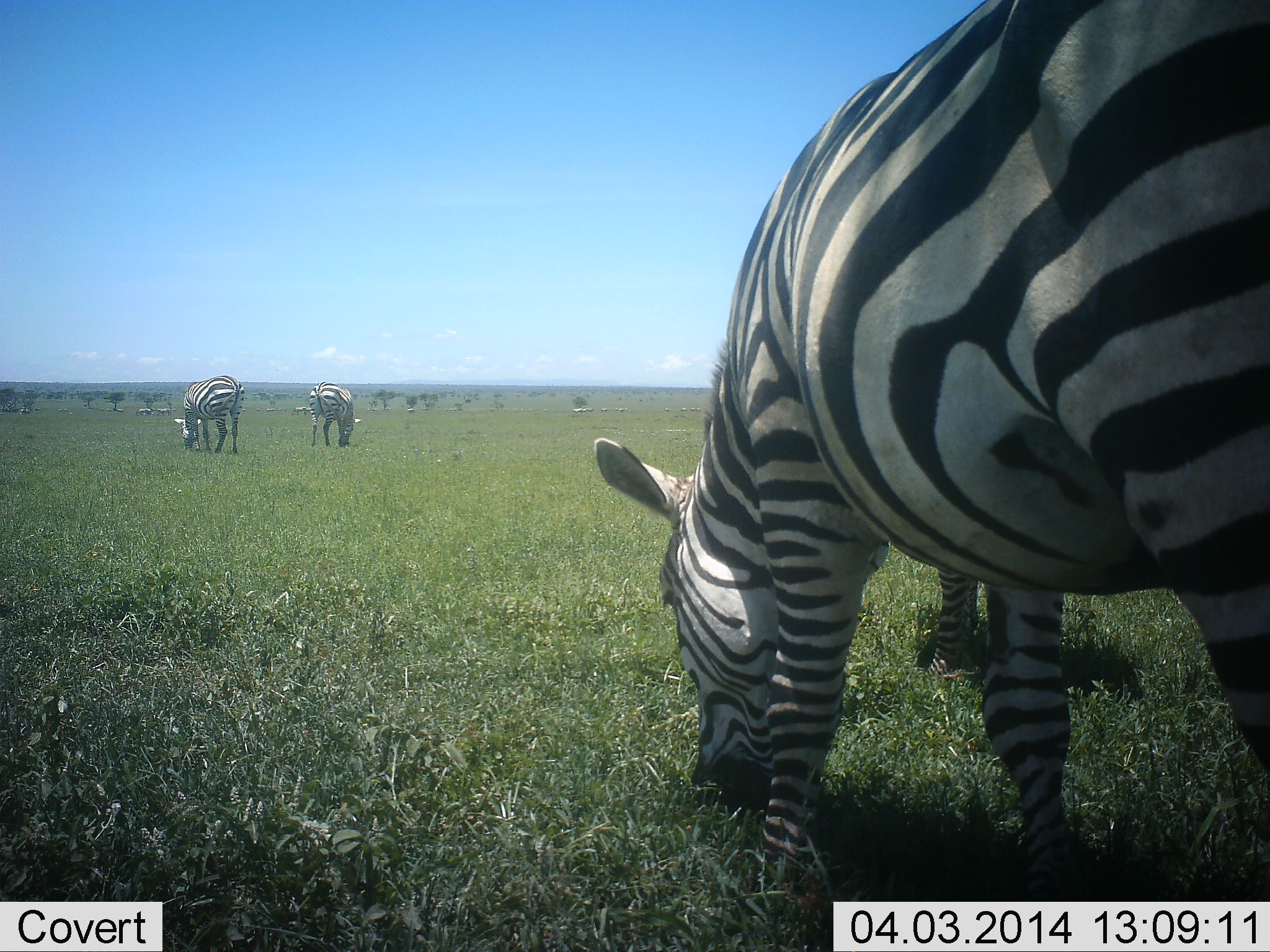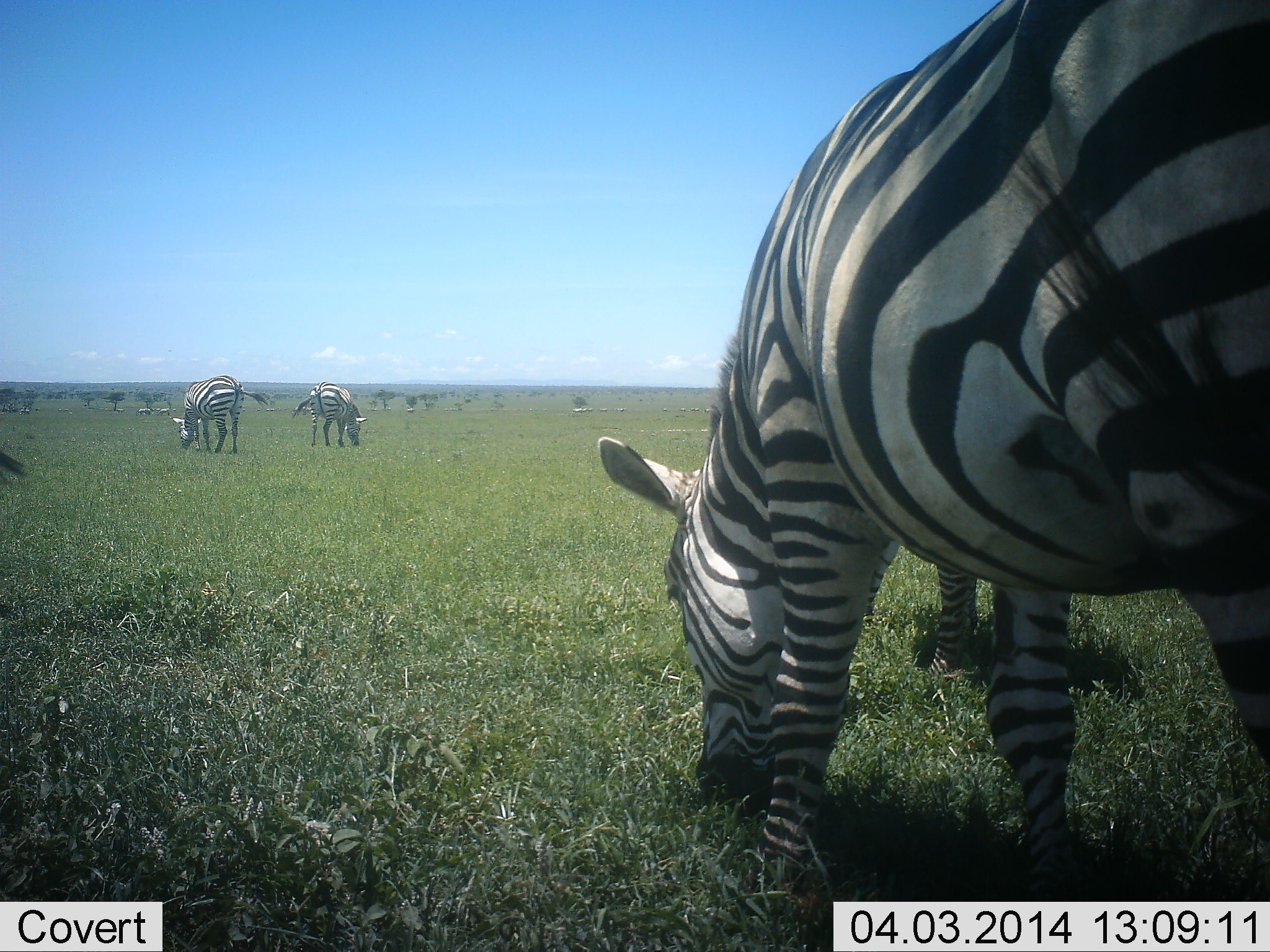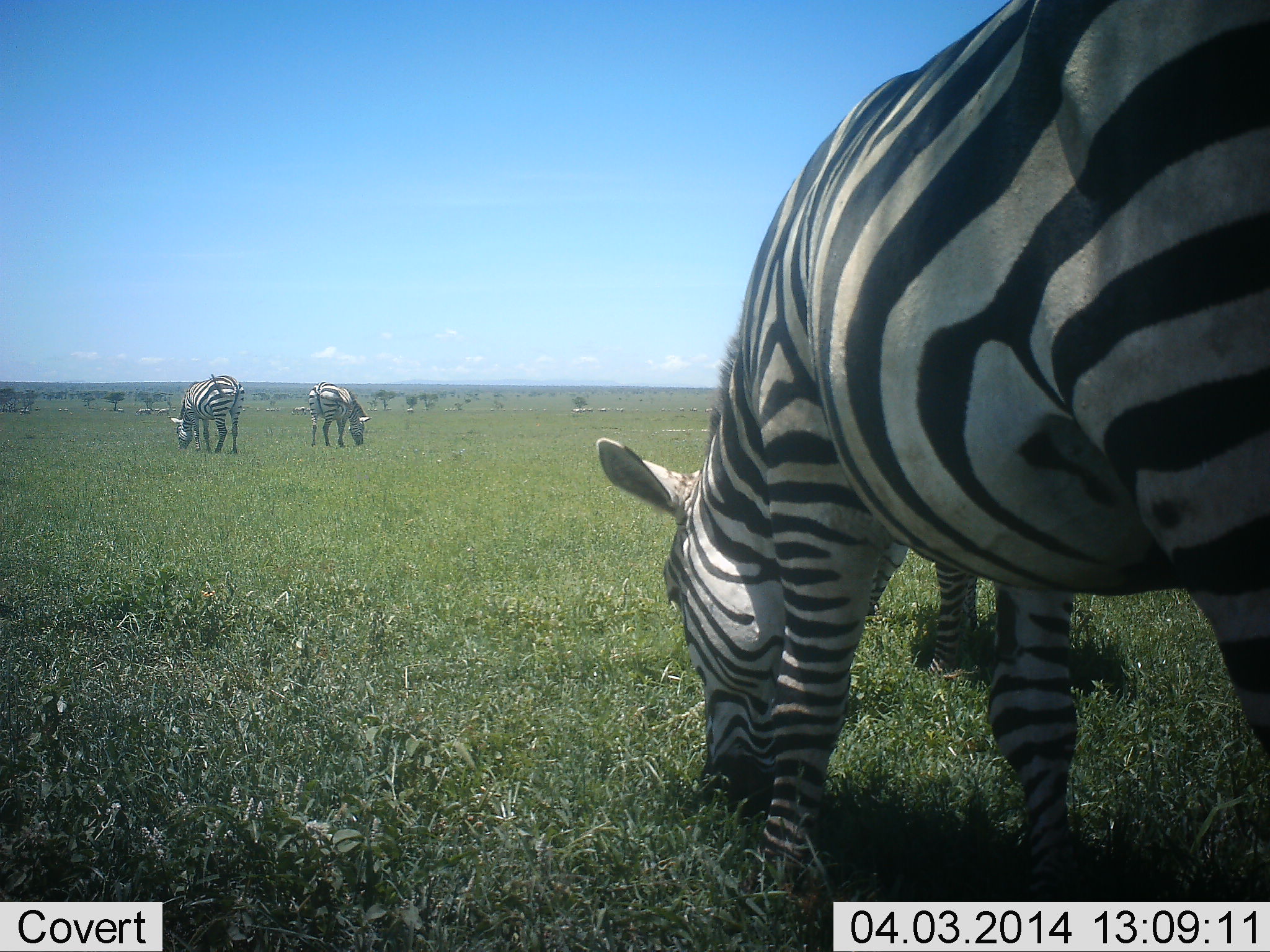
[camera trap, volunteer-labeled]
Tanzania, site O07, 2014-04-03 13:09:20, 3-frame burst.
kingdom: Animalia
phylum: Chordata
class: Mammalia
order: Perissodactyla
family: Equidae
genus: Equus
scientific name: Equus quagga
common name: plains zebra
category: zebra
Zebra (plains zebra) (Equus quagga), count 5. Behavior (volunteer vote fractions): standing 40%, resting 0%, moving 0%, interacting 0%. Young present (vote fraction): 0%. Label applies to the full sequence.